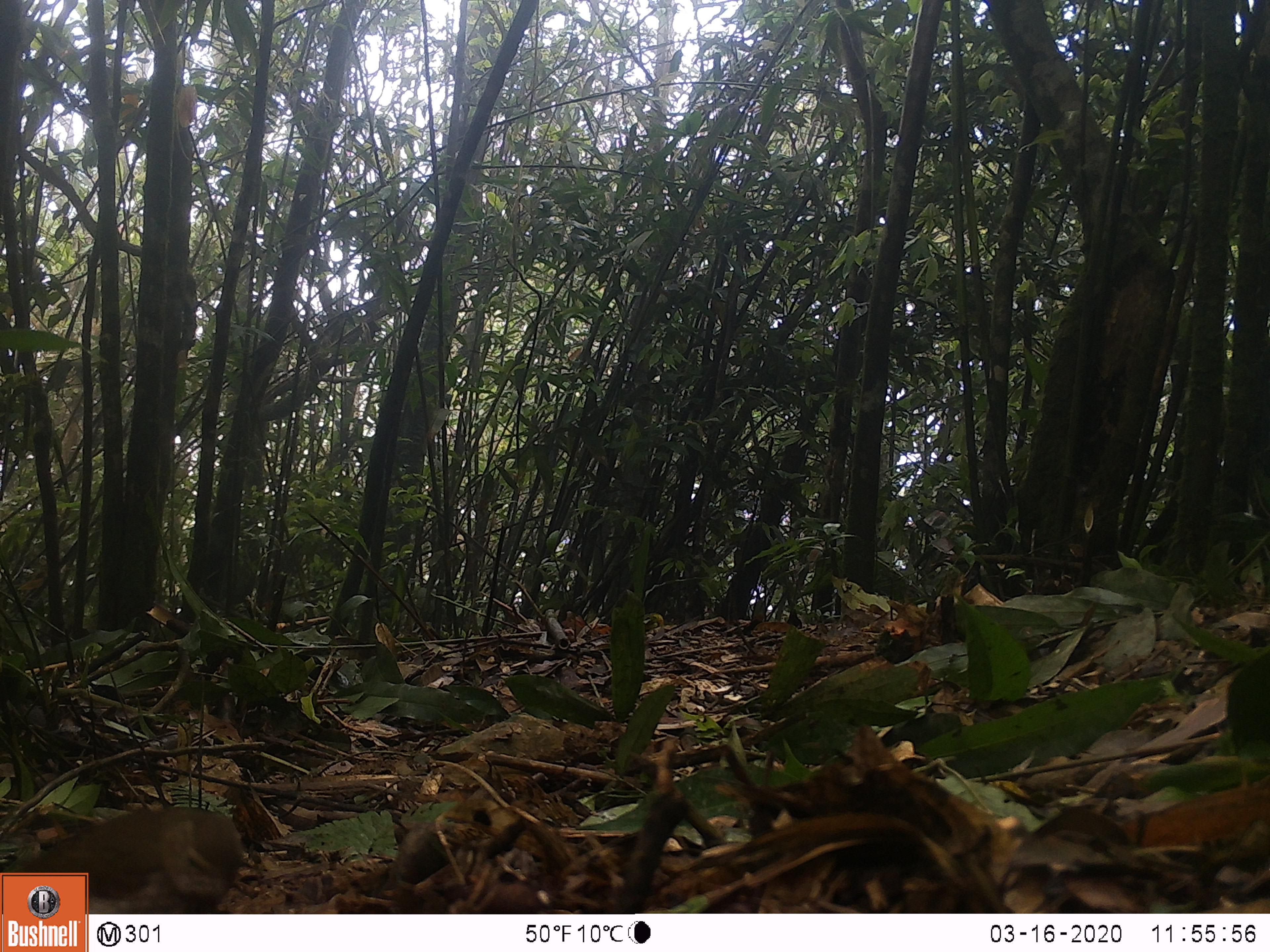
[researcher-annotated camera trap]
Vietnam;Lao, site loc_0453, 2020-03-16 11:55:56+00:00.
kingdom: Animalia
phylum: Chordata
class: Aves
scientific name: Aves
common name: bird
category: unidentified bird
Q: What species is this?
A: Unidentified bird (bird) (Aves).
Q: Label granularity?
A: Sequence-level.